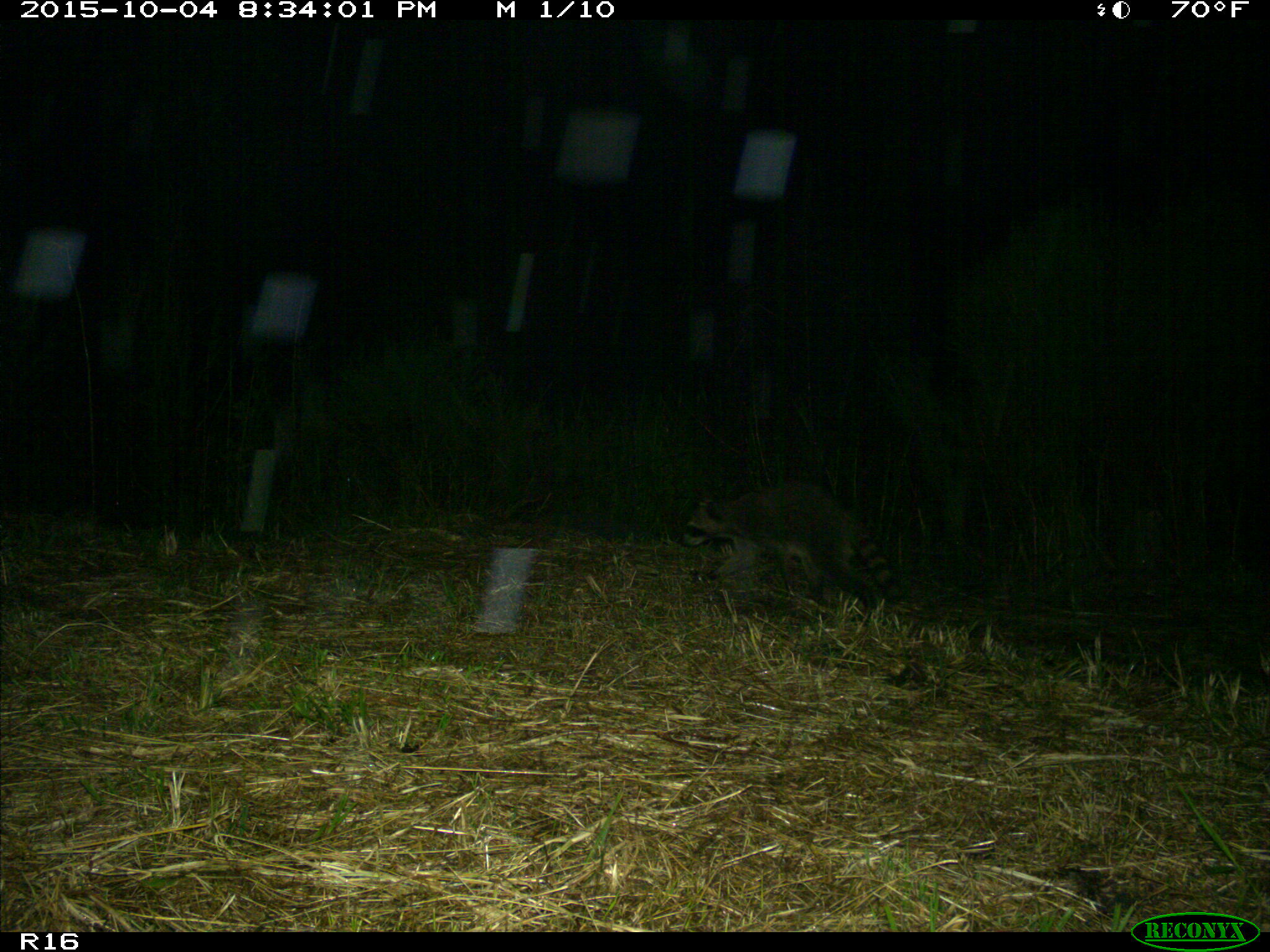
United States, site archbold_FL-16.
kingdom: Animalia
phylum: Chordata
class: Mammalia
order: Carnivora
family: Procyonidae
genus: Procyon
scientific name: Procyon lotor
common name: common raccoon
Procyon lotor (common raccoon).